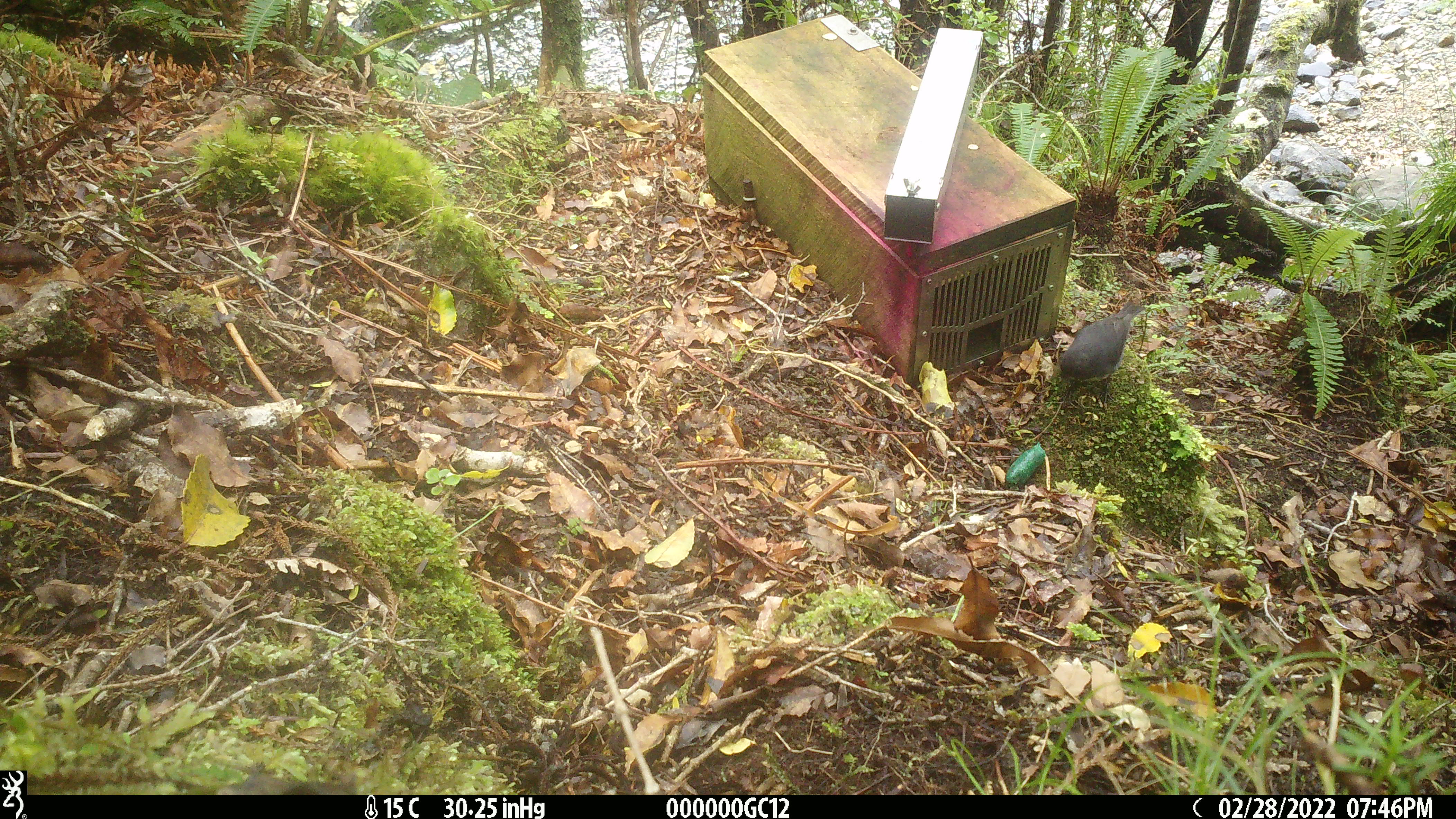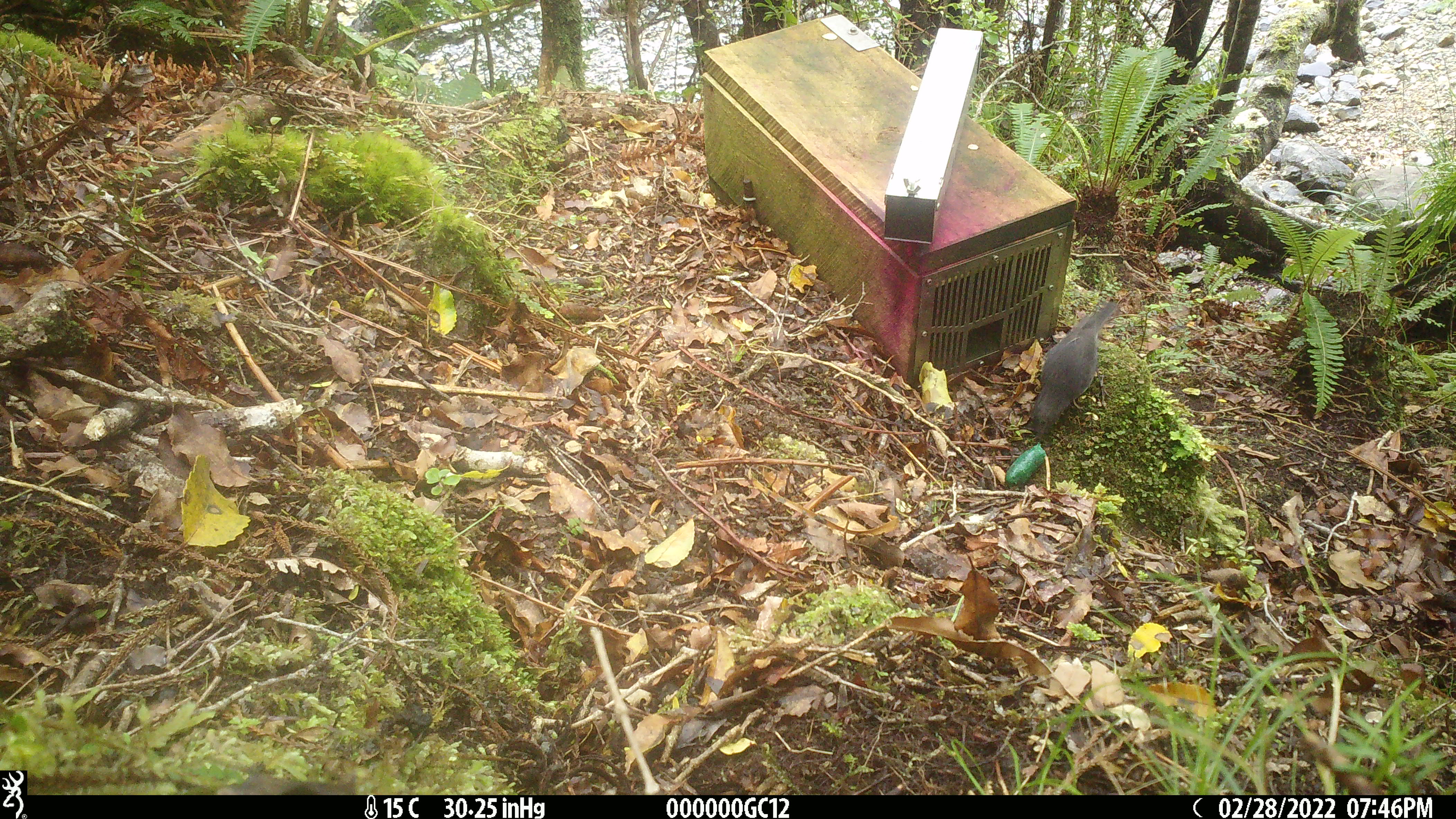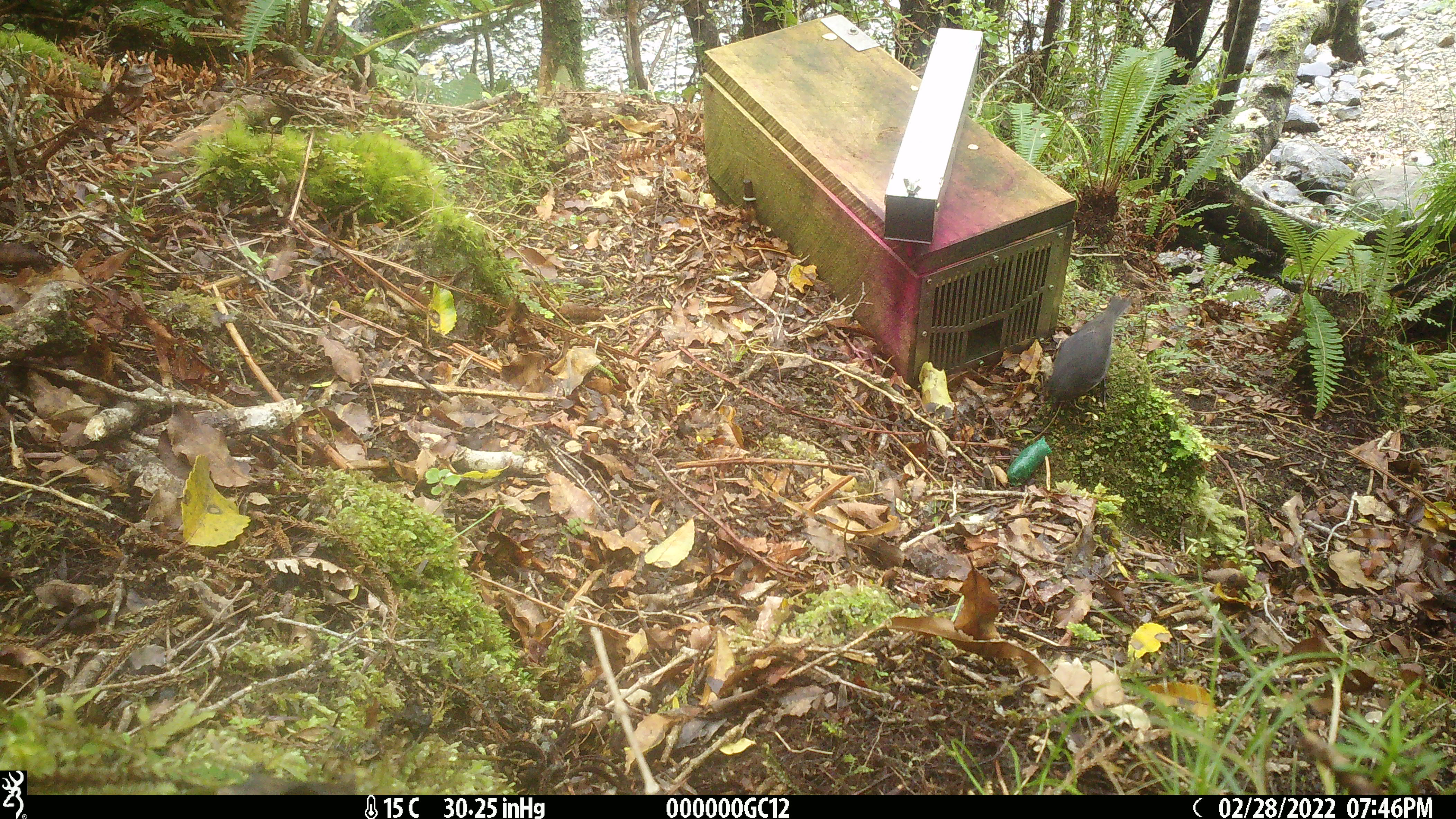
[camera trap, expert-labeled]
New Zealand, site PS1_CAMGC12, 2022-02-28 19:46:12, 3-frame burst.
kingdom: Animalia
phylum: Chordata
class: Aves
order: Passeriformes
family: Petroicidae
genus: Petroica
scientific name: Petroica australis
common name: new zealand robin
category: robin